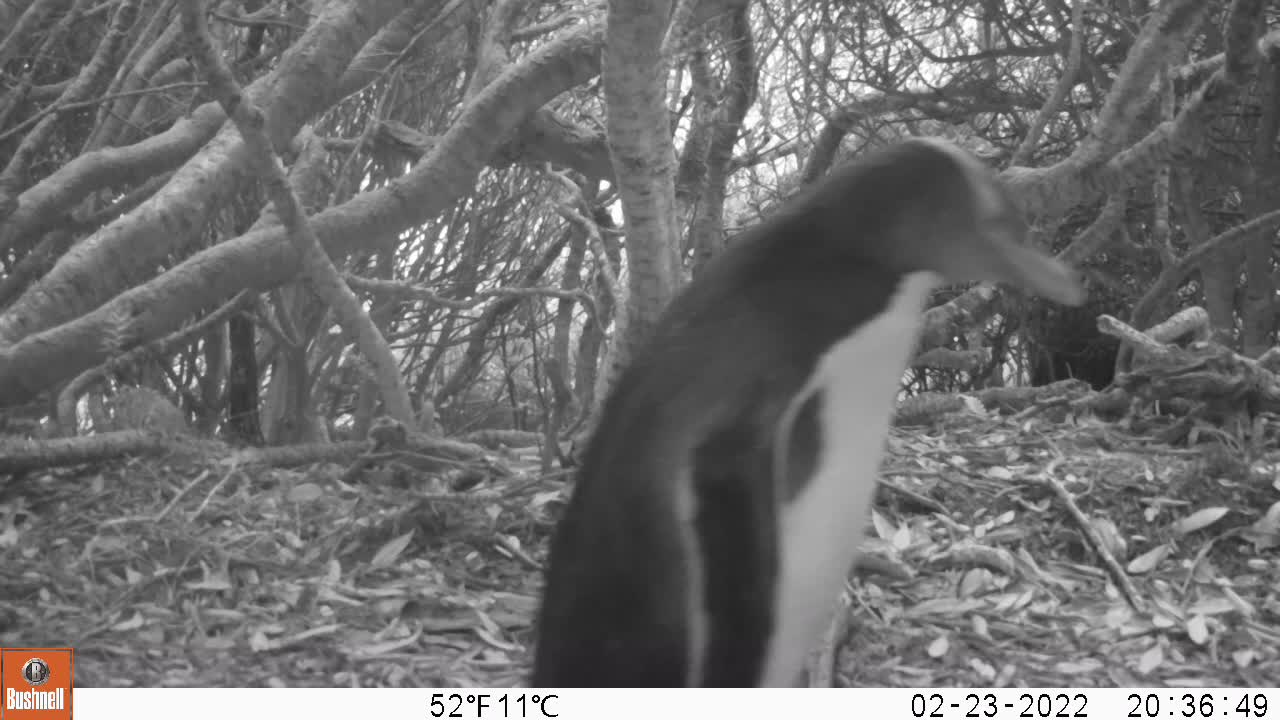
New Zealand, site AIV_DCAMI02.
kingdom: Animalia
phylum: Chordata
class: Aves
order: Sphenisciformes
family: Spheniscidae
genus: Megadyptes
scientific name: Megadyptes antipodes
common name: yellow-eyed penguin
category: yellow eyed penguin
Yellow eyed penguin (yellow-eyed penguin) (Megadyptes antipodes).